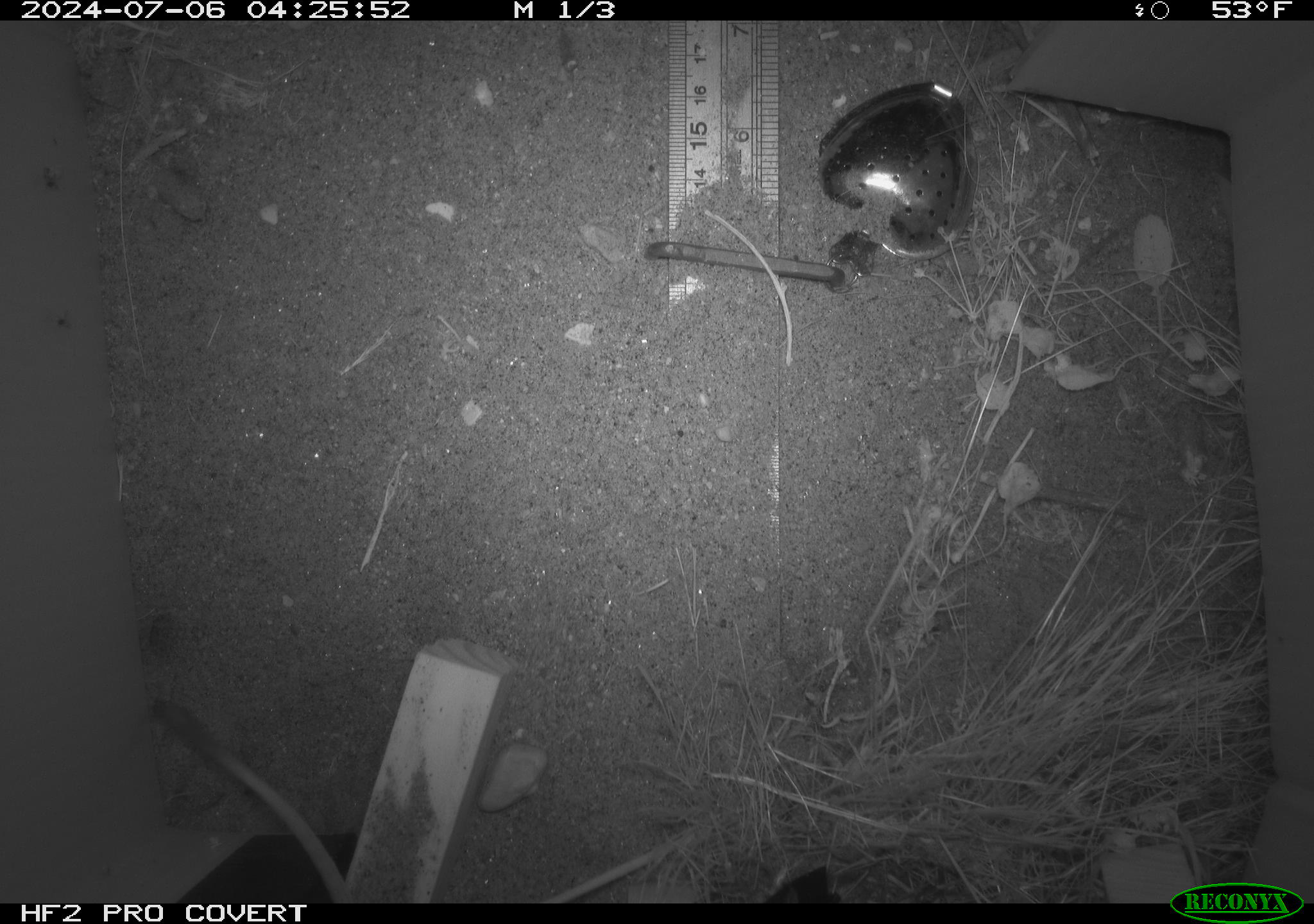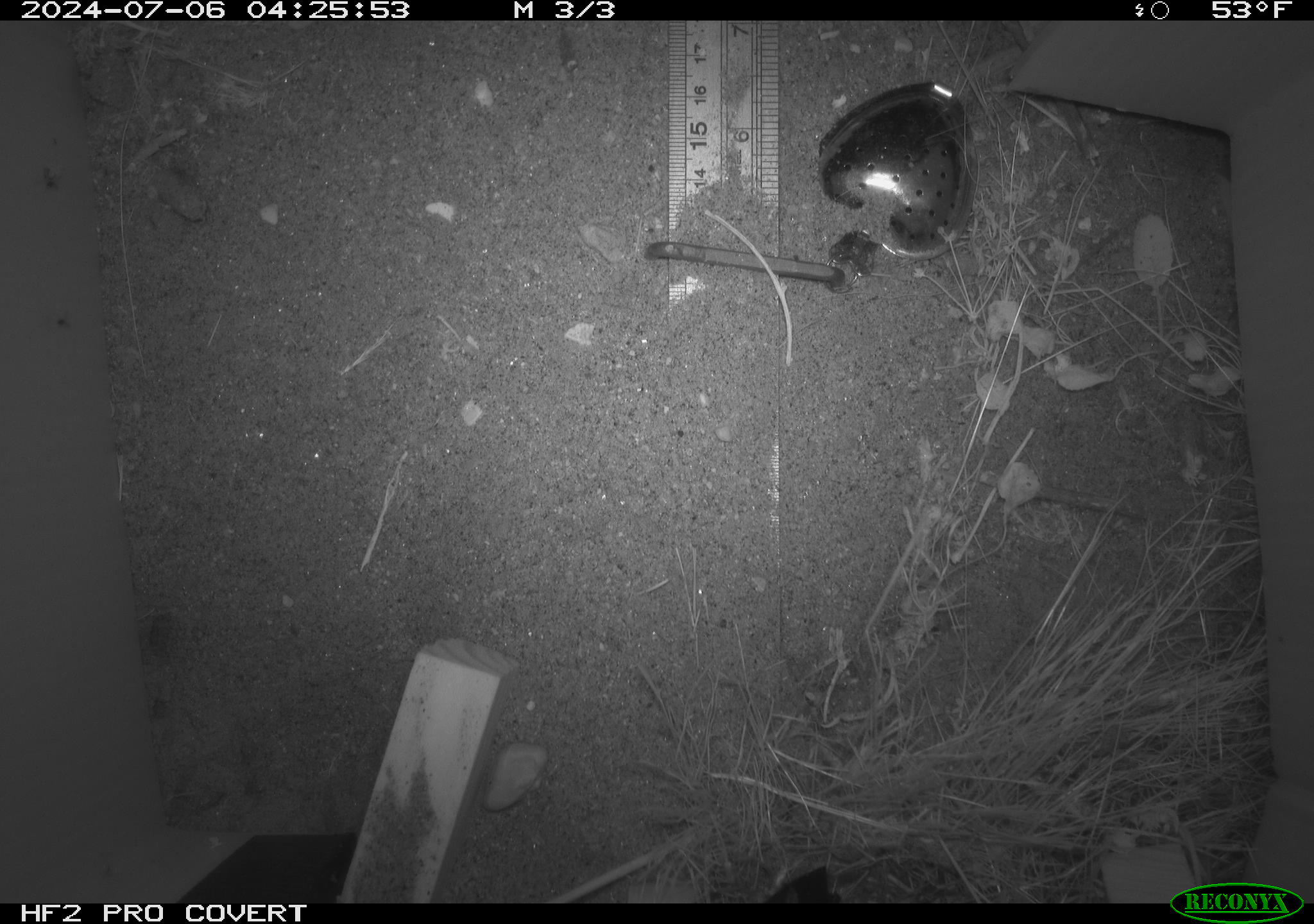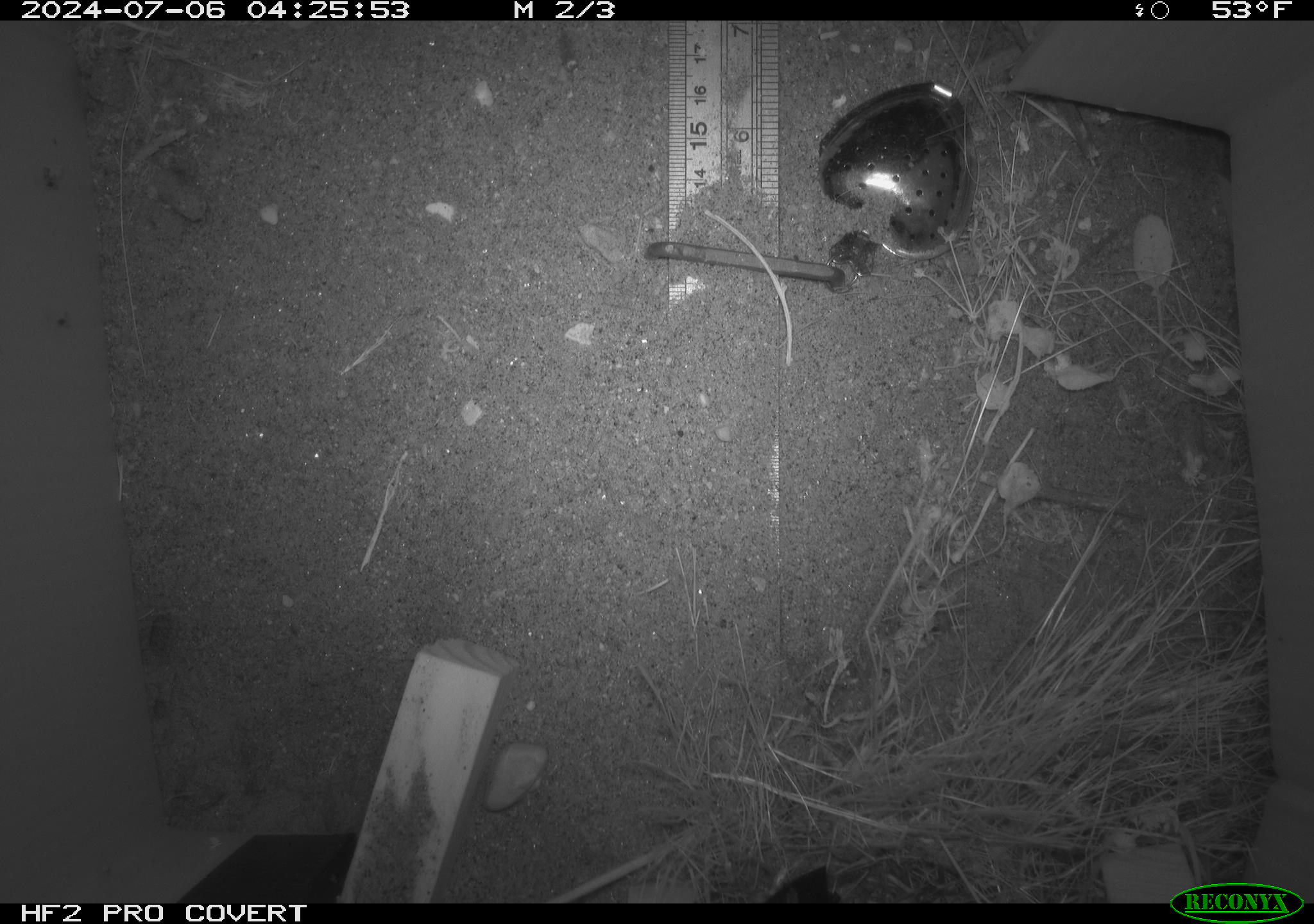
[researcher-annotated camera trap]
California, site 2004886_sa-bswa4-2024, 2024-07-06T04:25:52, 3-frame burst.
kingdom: Animalia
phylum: Chordata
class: Mammalia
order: Rodentia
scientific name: Rodentia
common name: rodent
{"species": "rodent (Rodentia)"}